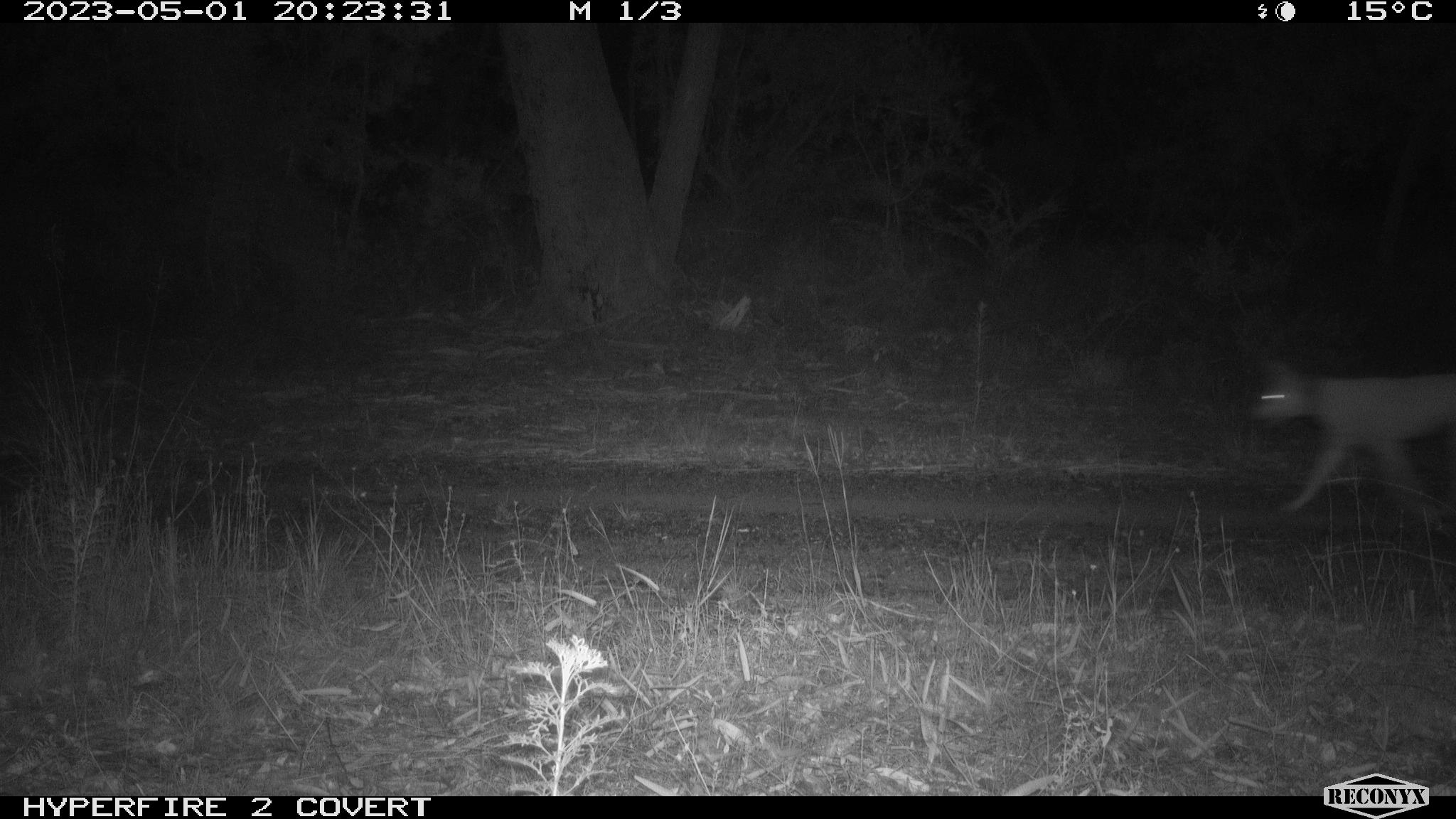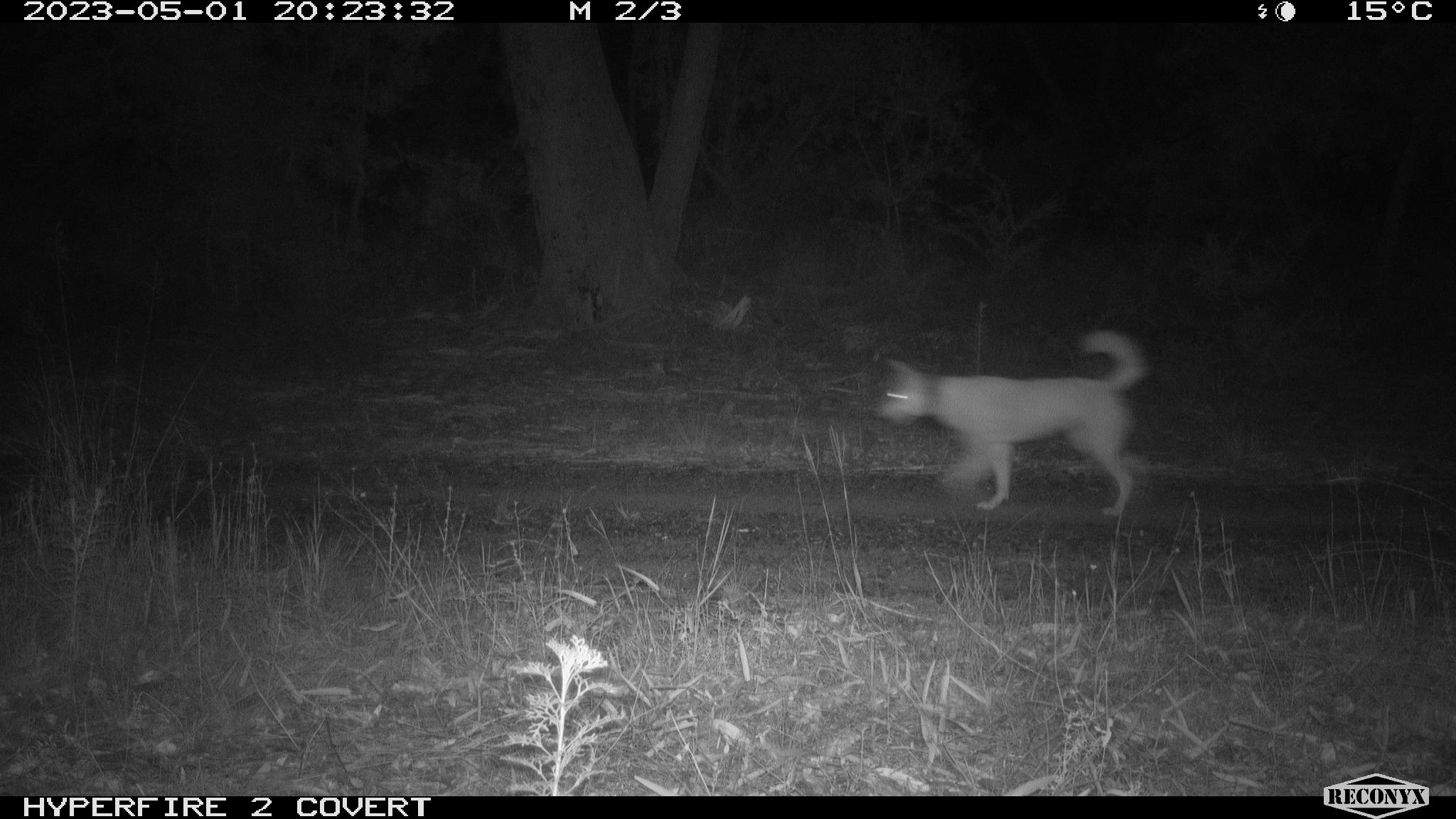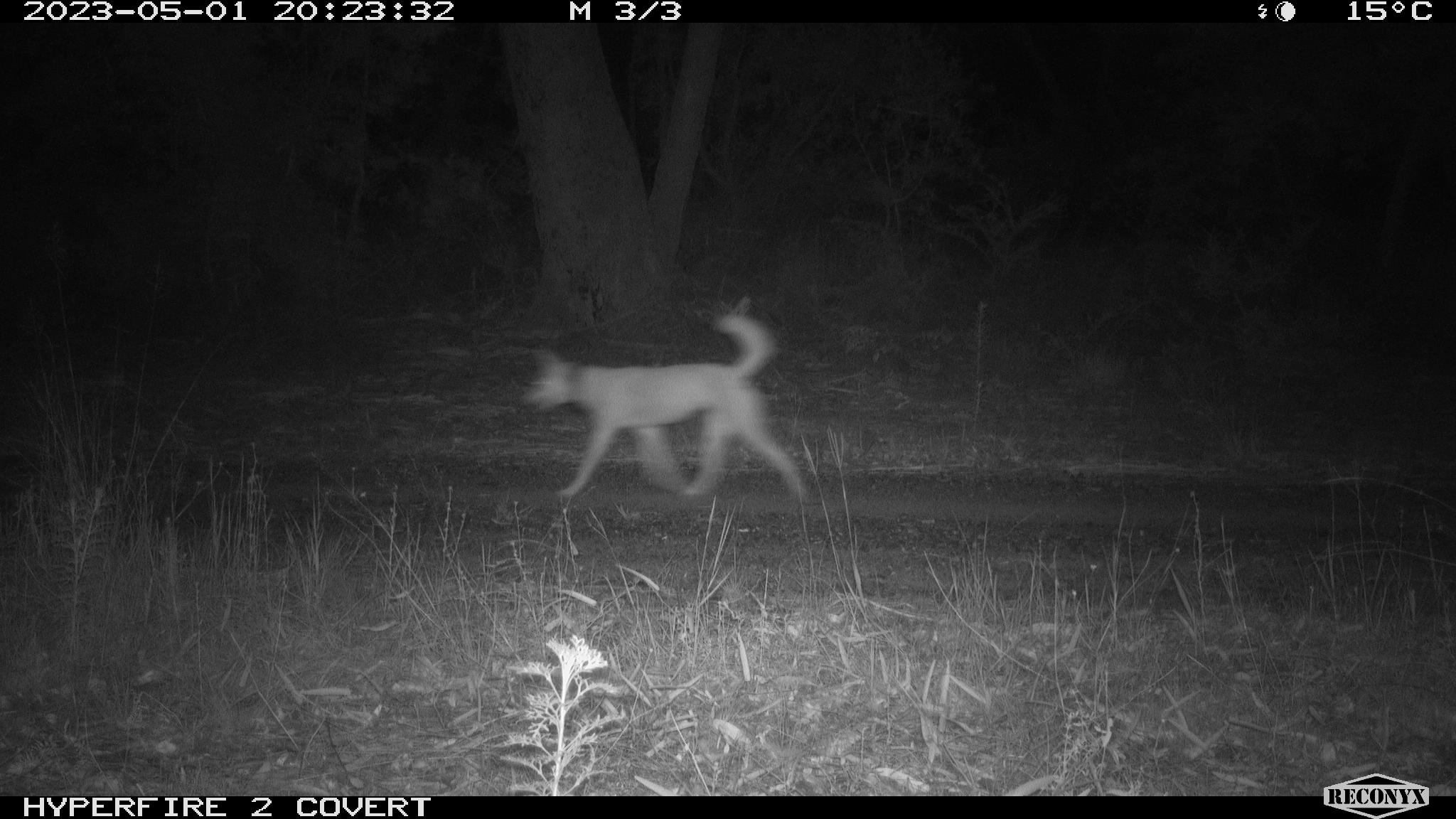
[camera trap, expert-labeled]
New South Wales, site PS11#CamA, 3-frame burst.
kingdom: Animalia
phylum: Chordata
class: Mammalia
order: Carnivora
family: Canidae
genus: Canis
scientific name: Canis familiaris dingo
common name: dingo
Dingo (Canis familiaris dingo).